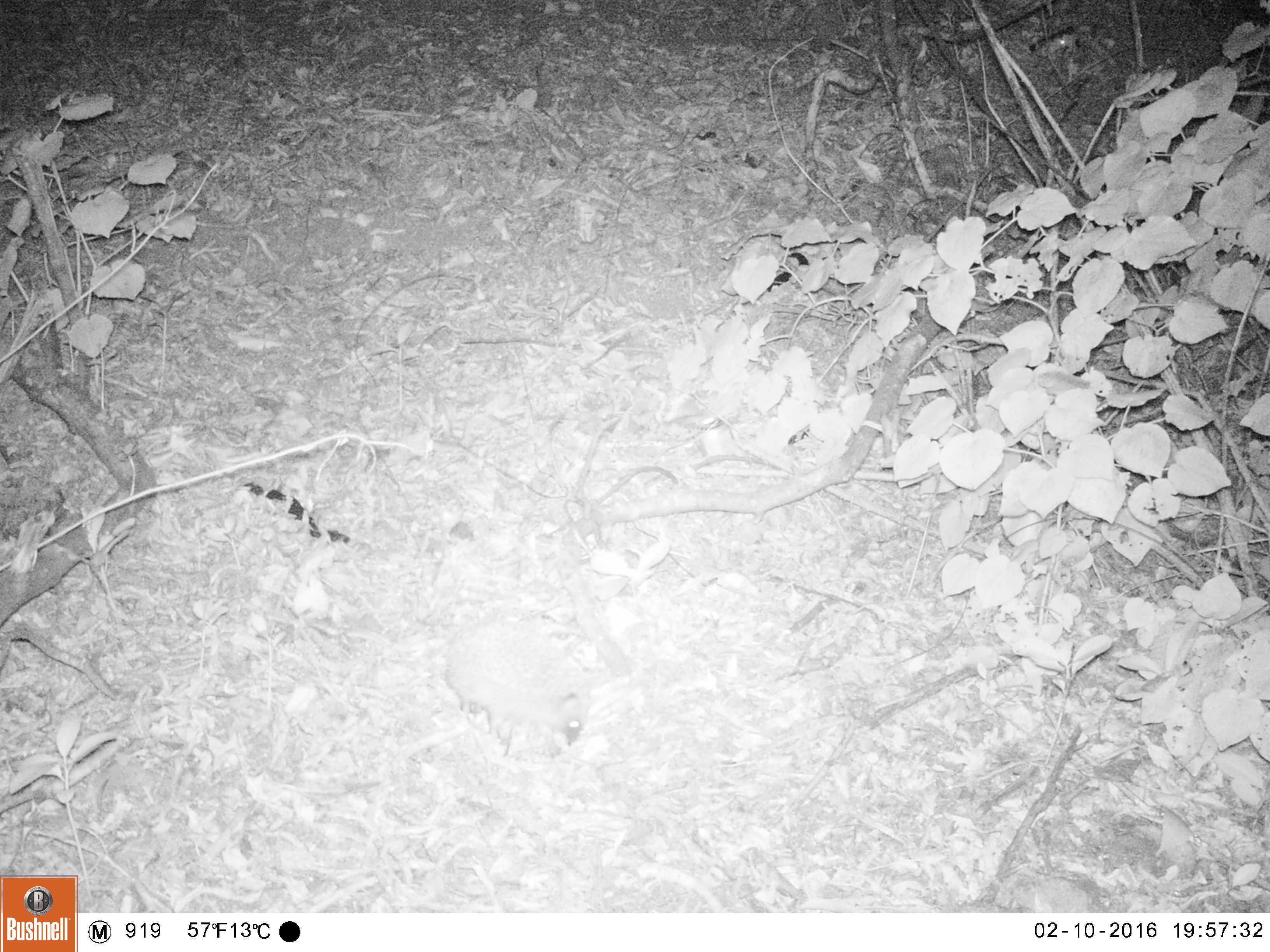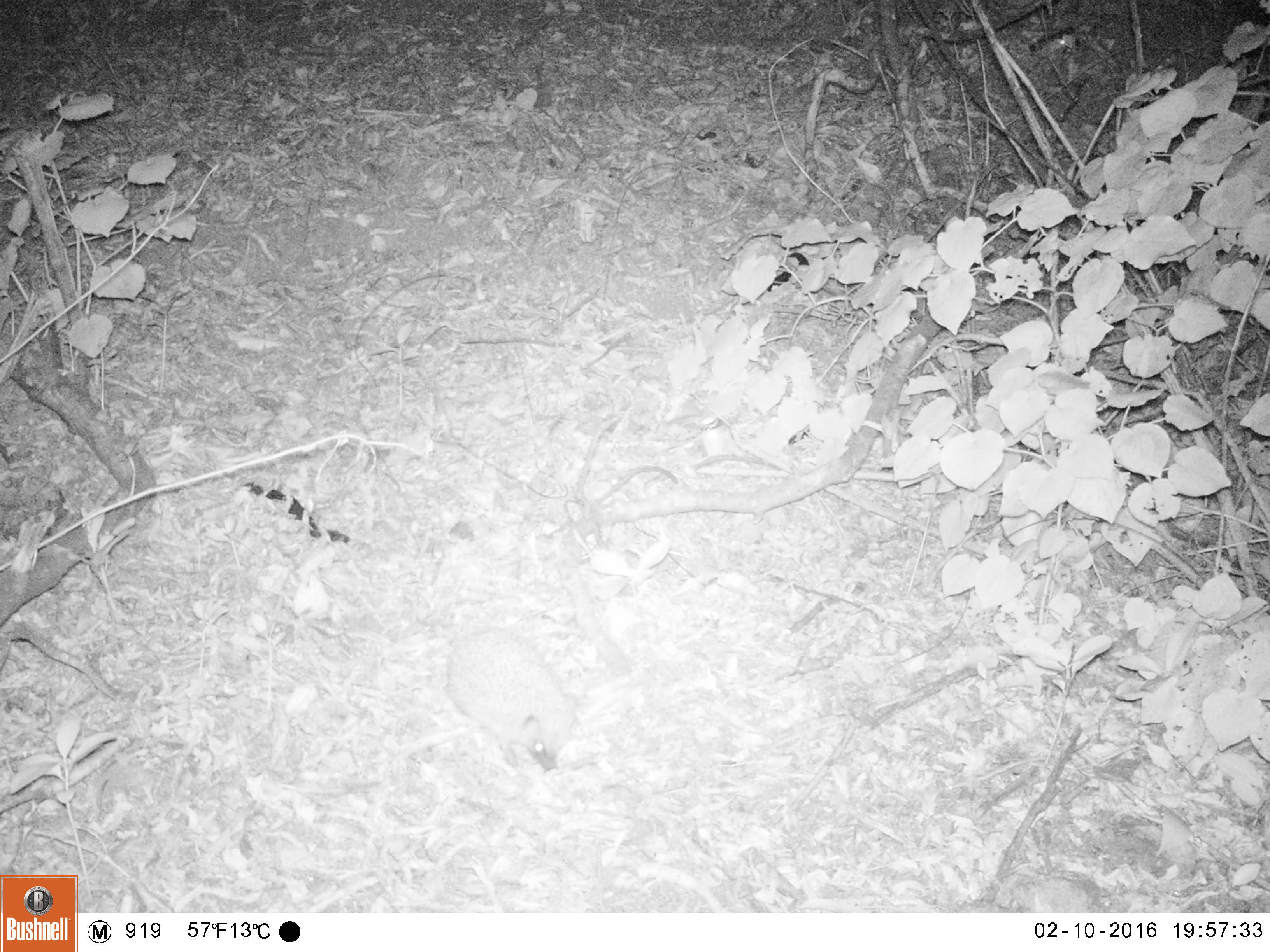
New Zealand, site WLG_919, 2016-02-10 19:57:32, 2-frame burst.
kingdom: Animalia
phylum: Chordata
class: Mammalia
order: Eulipotyphla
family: Erinaceidae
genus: Erinaceus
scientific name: Erinaceus europaeus europaeus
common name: european hedgehog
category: hedgehog